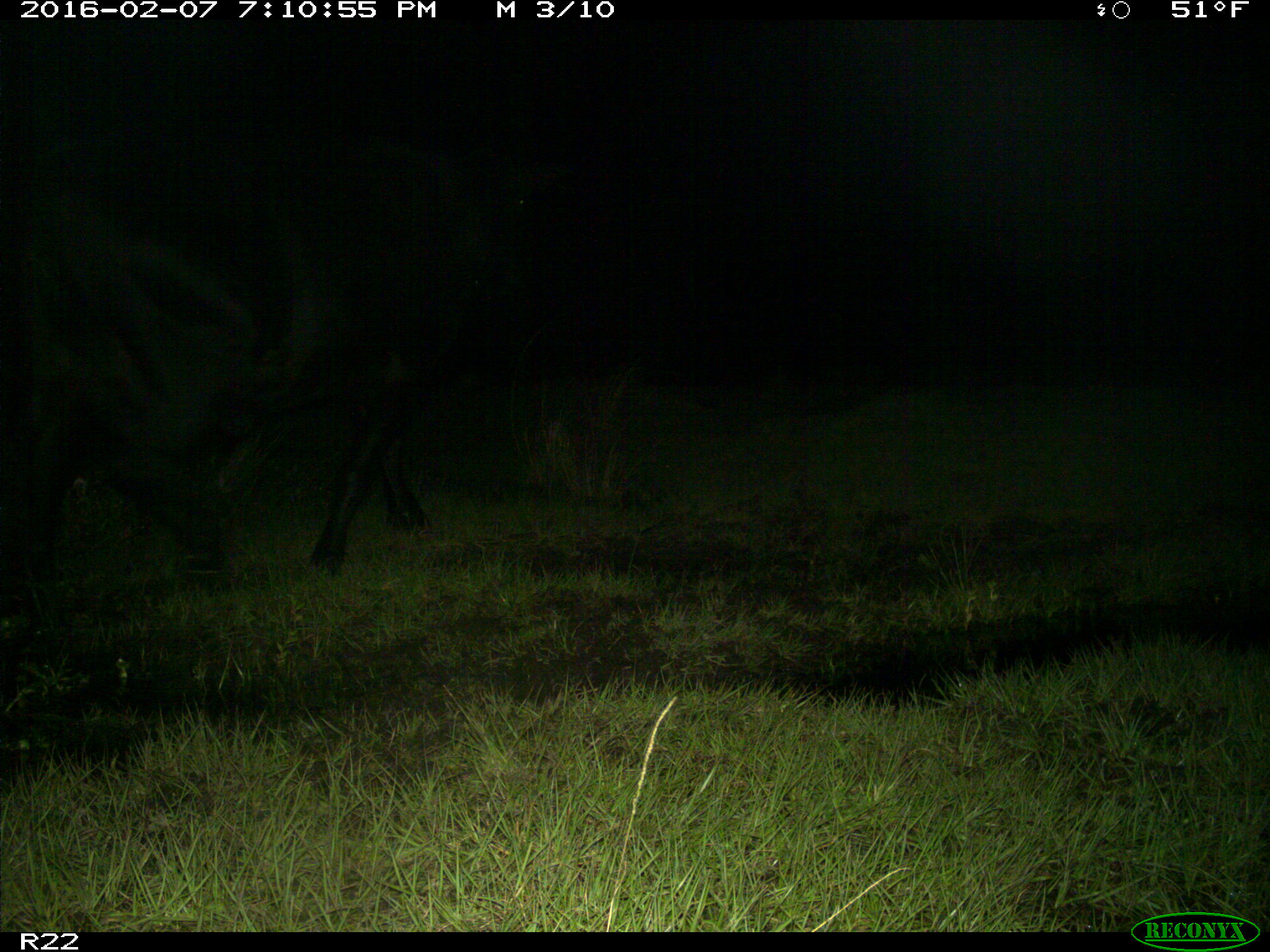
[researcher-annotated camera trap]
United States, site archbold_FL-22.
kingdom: Animalia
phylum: Chordata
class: Mammalia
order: Artiodactyla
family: Bovidae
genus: Bos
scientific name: Bos taurus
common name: domestic cow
Bos taurus (domestic cow).